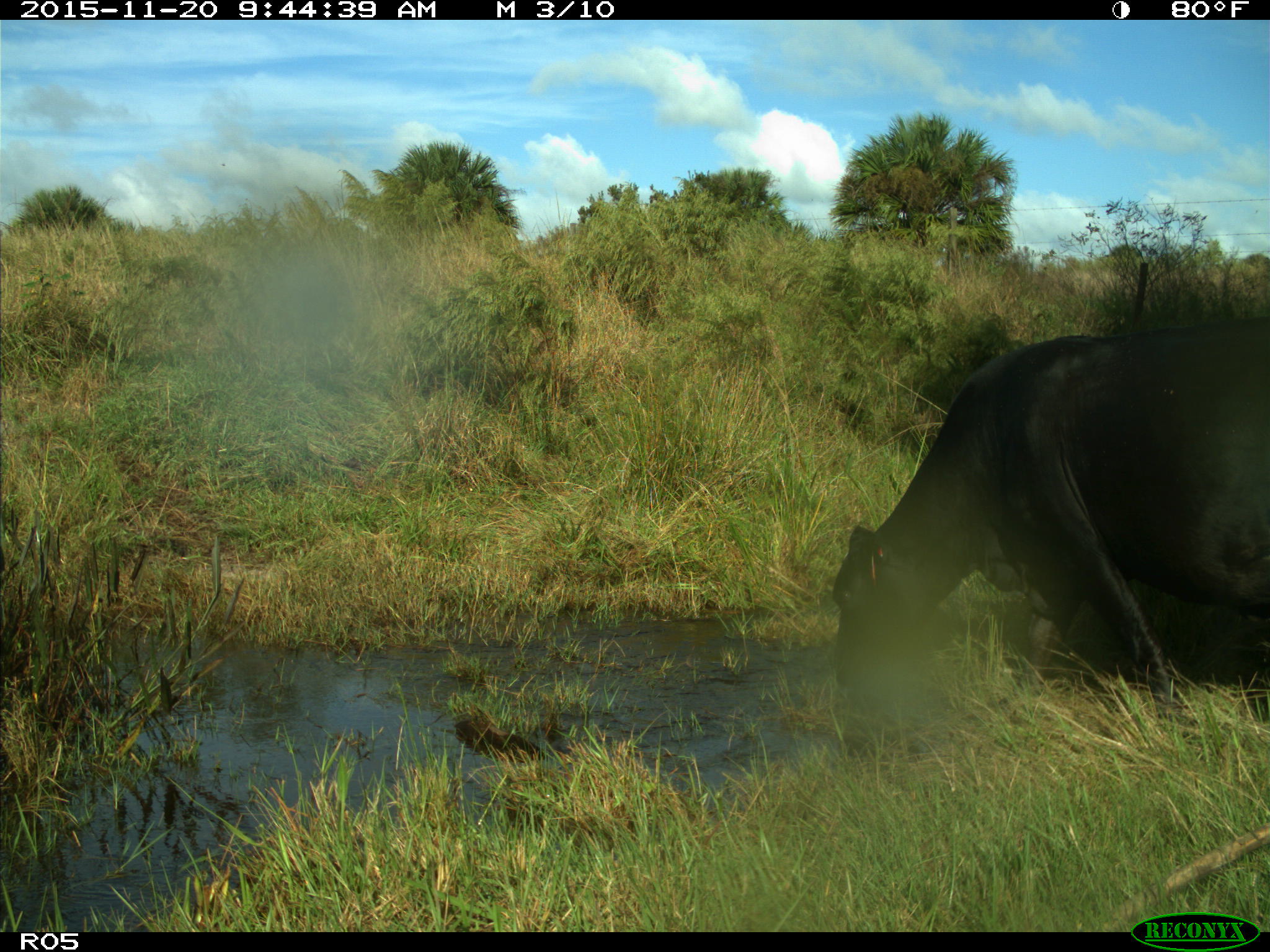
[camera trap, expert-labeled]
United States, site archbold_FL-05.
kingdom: Animalia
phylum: Chordata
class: Mammalia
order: Artiodactyla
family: Bovidae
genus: Bos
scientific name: Bos taurus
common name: domestic cow